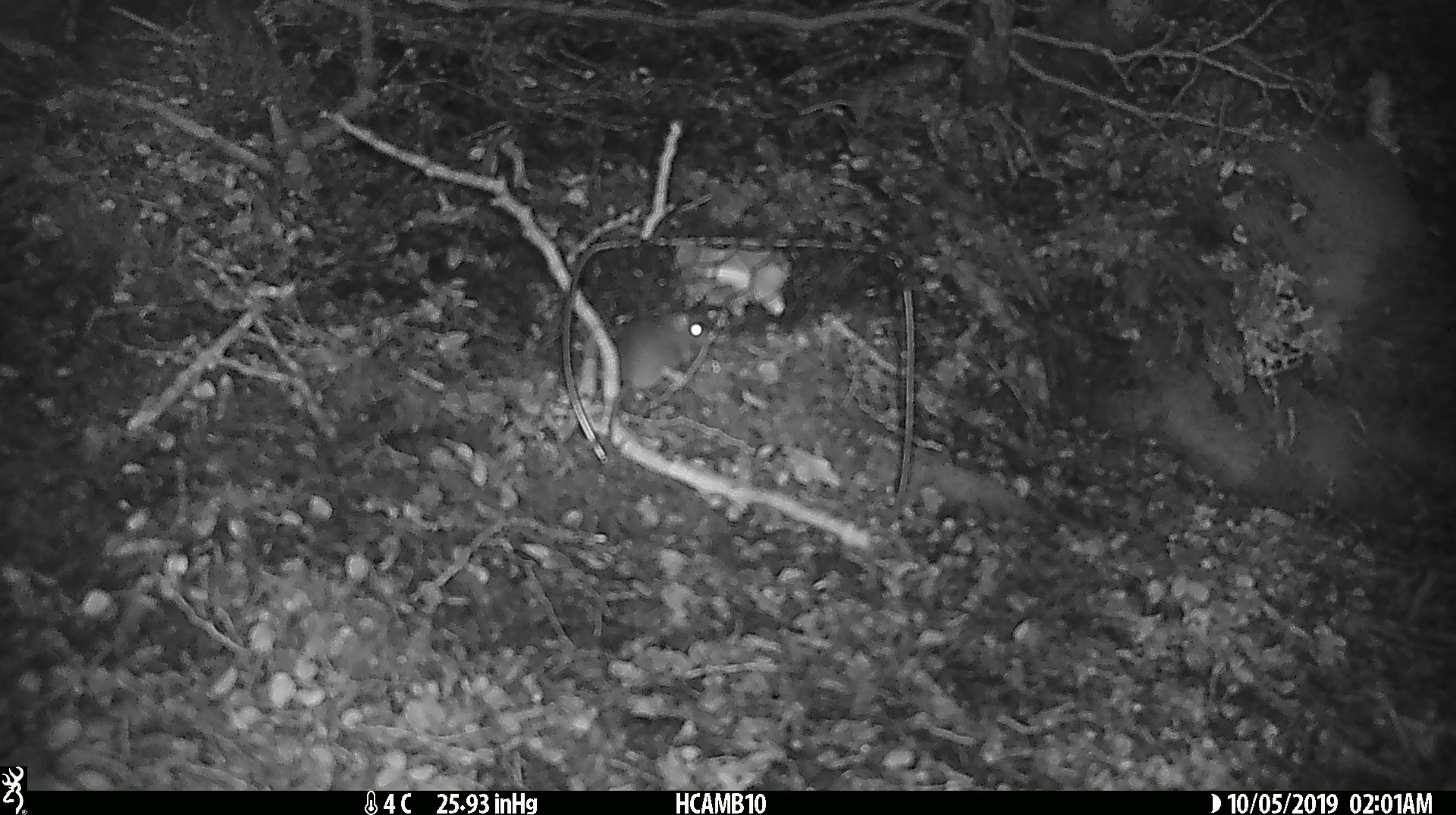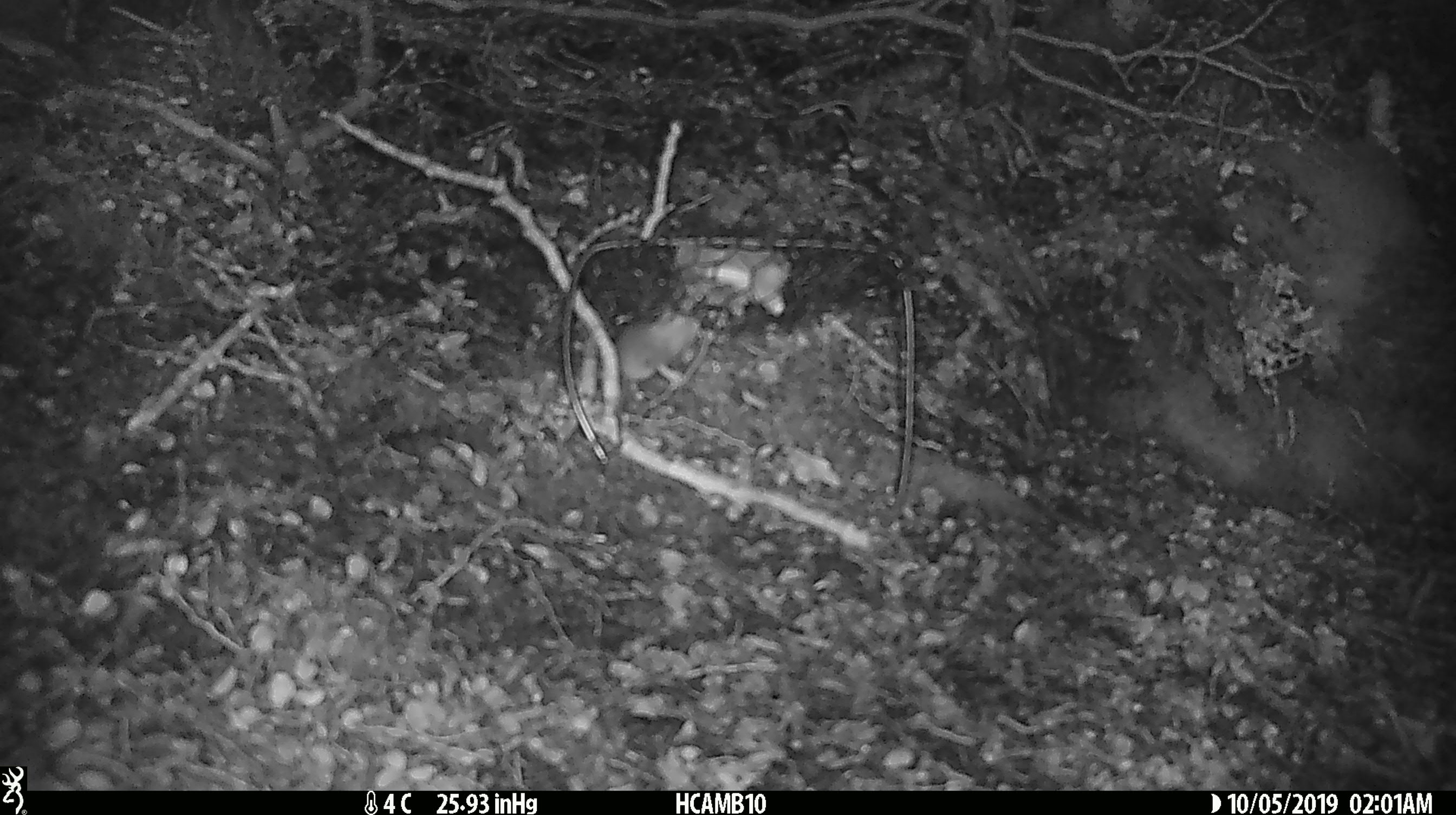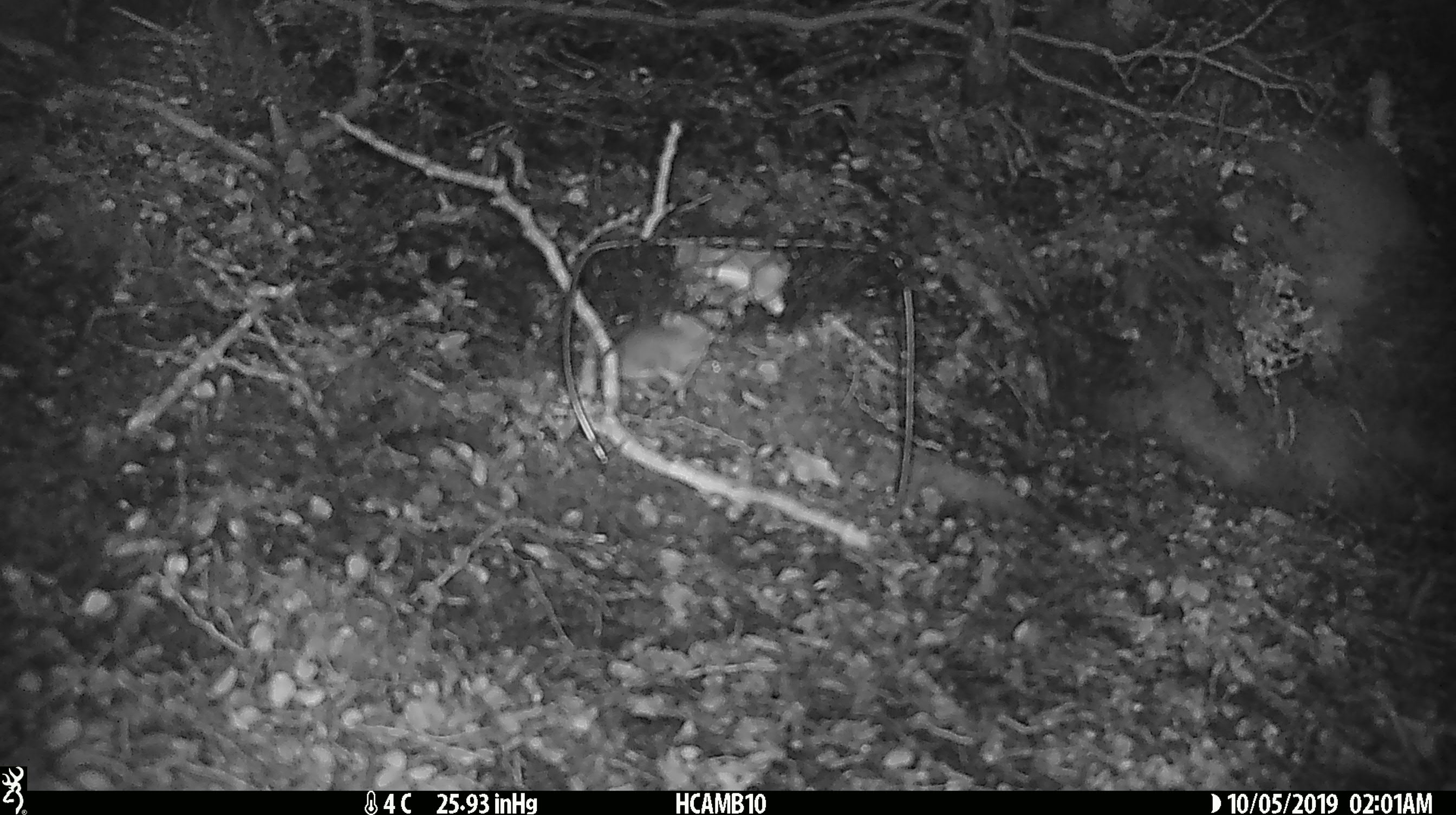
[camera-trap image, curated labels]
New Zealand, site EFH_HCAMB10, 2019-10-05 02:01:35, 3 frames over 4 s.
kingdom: Animalia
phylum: Chordata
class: Mammalia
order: Rodentia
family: Muridae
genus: Mus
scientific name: Mus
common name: mouse